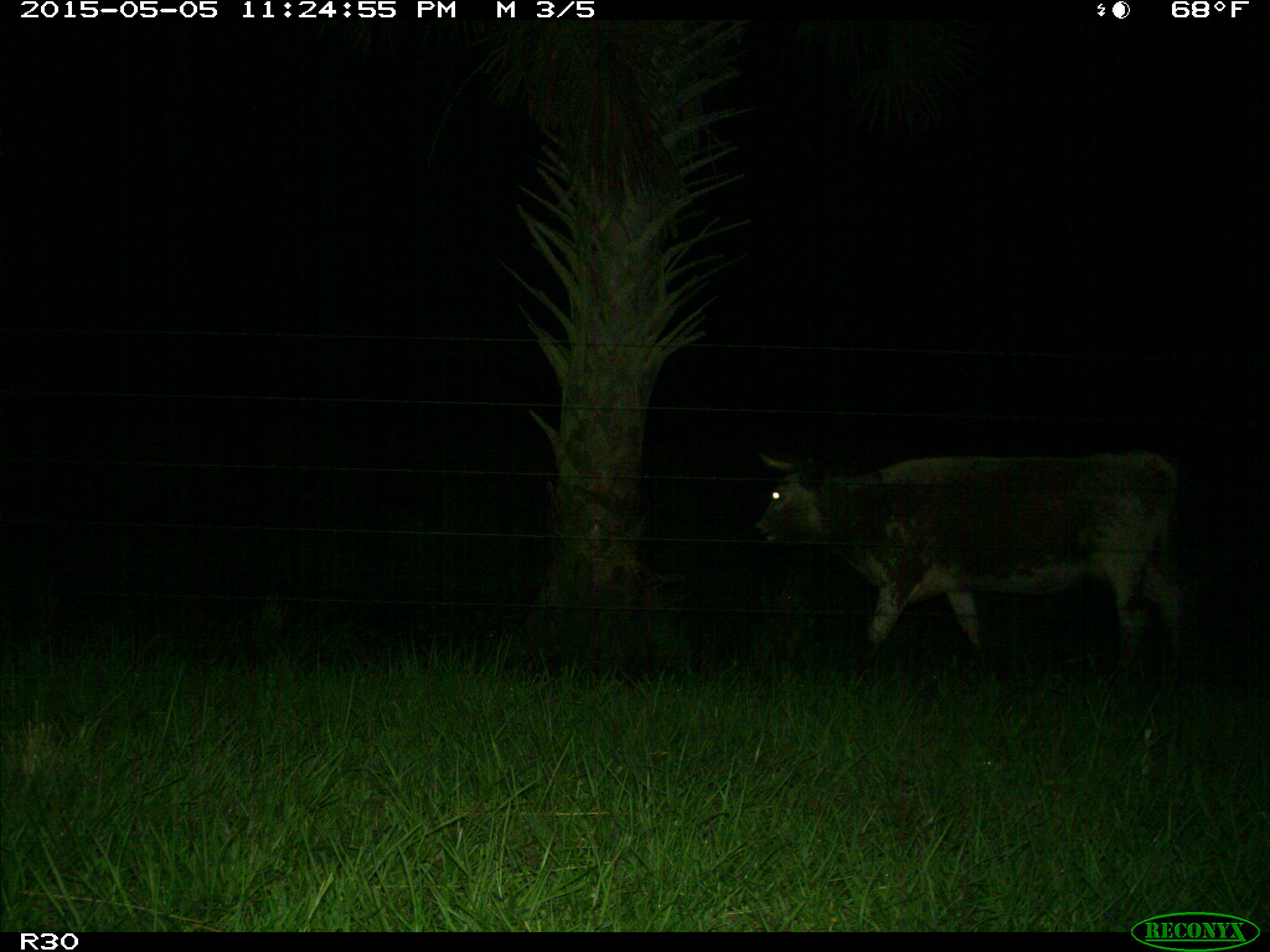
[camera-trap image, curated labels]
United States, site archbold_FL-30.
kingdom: Animalia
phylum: Chordata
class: Mammalia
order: Artiodactyla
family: Bovidae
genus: Bos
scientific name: Bos taurus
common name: domestic cow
Bos taurus (domestic cow).